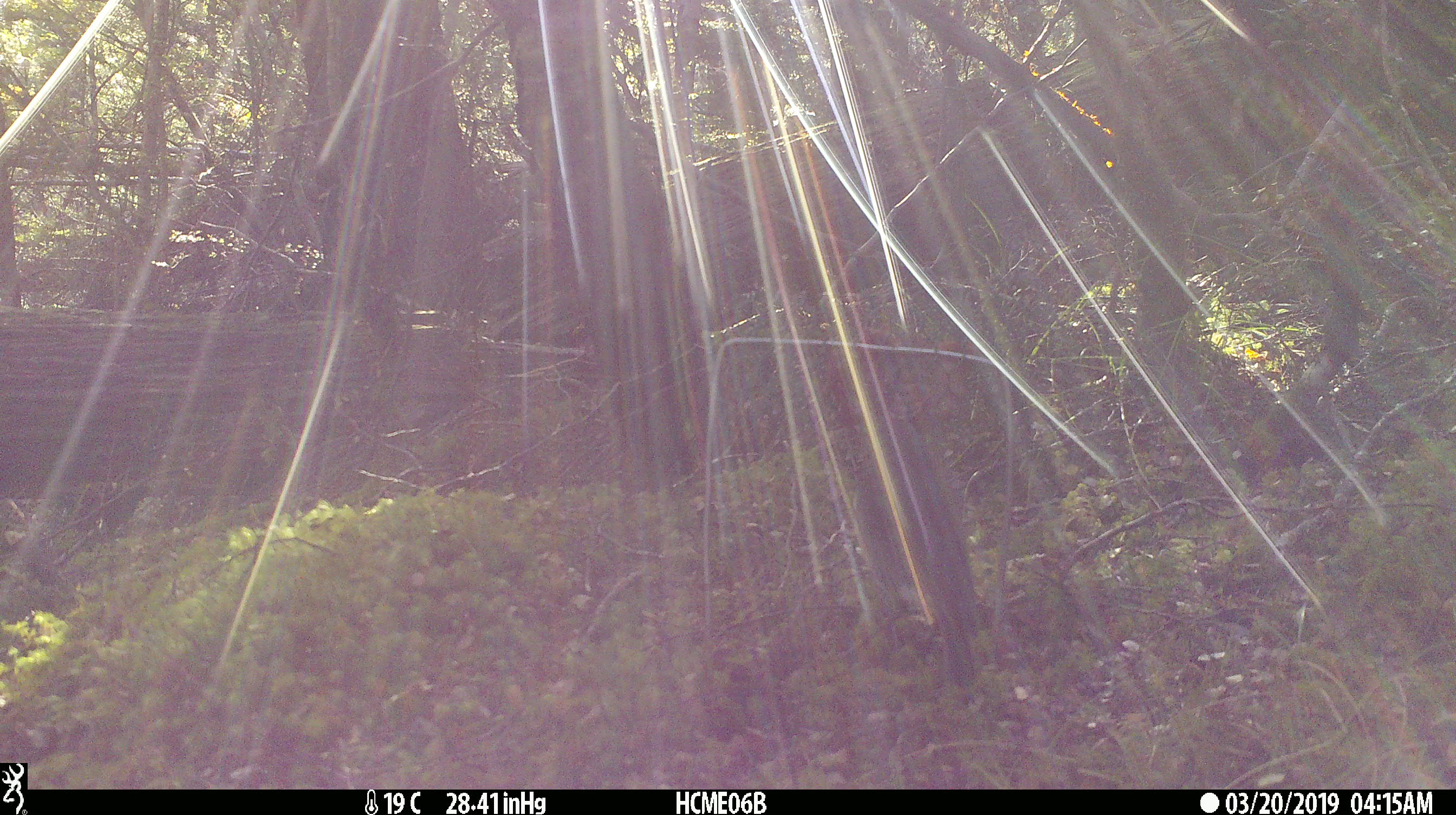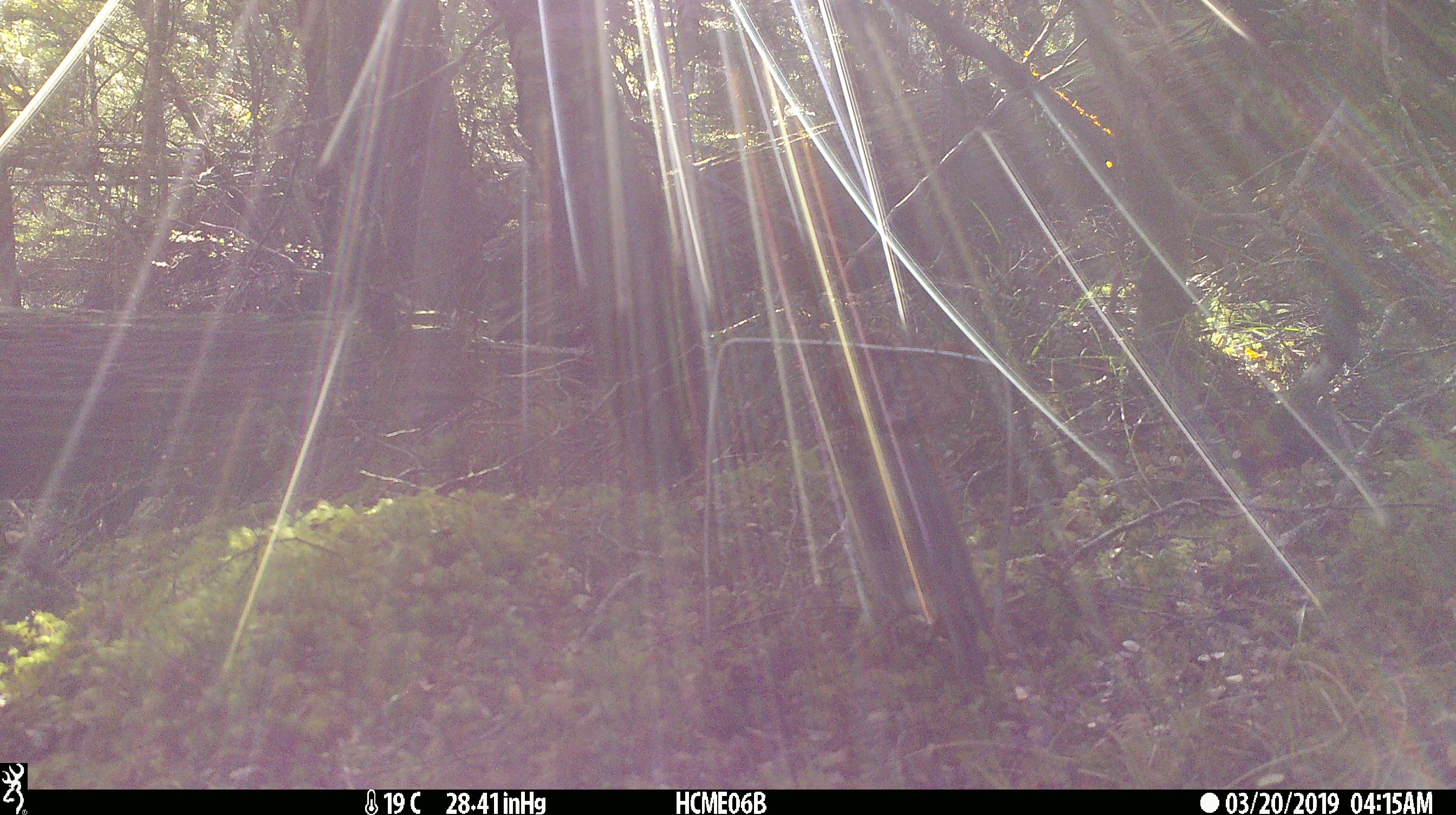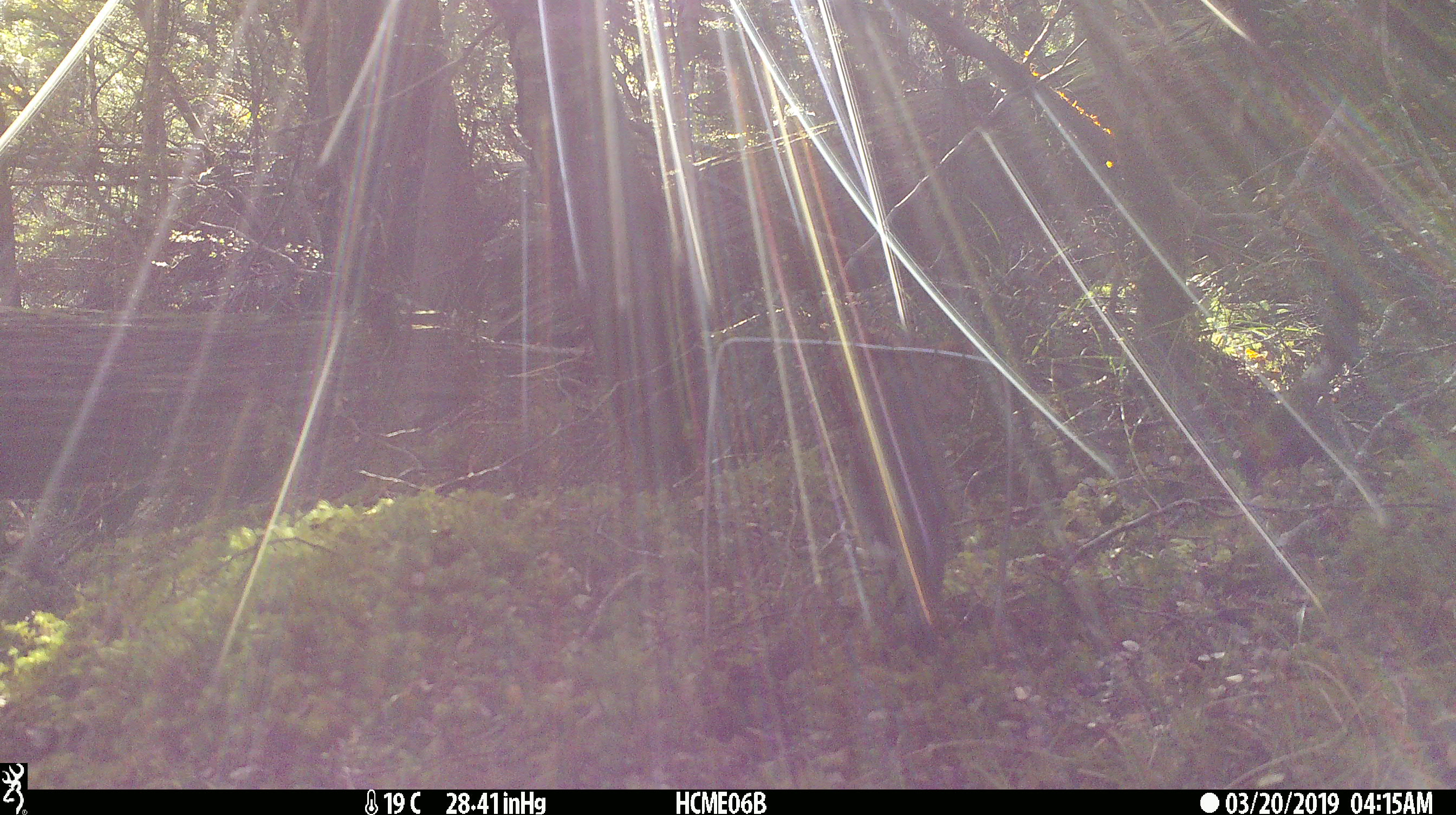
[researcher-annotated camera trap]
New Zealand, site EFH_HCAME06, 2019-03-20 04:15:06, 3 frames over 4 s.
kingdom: Animalia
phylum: Chordata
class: Aves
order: Passeriformes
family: Petroicidae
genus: Petroica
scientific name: Petroica australis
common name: new zealand robin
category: robin